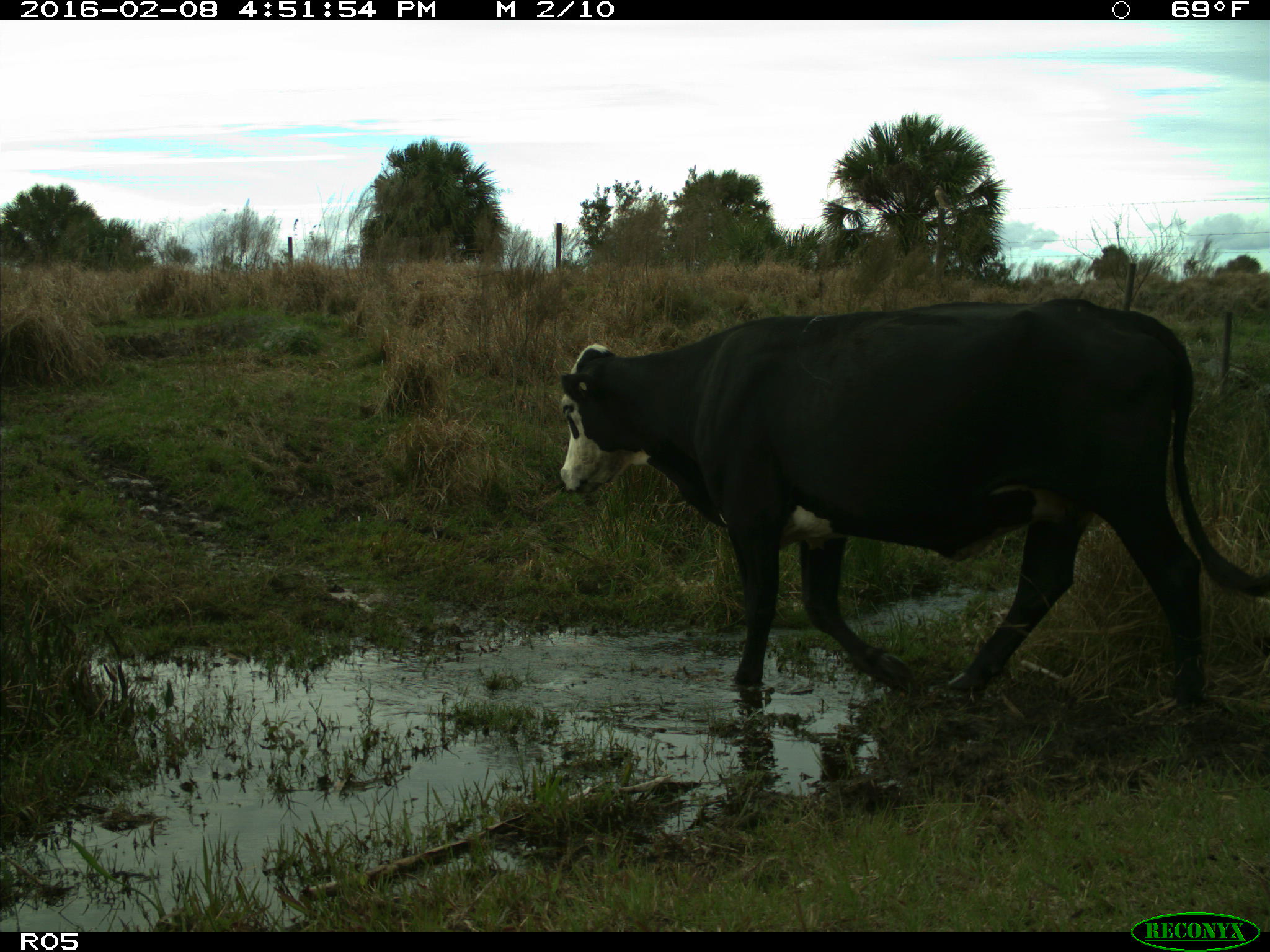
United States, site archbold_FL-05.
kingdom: Animalia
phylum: Chordata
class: Mammalia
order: Artiodactyla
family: Bovidae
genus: Bos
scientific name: Bos taurus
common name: domestic cow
Bos taurus (domestic cow).